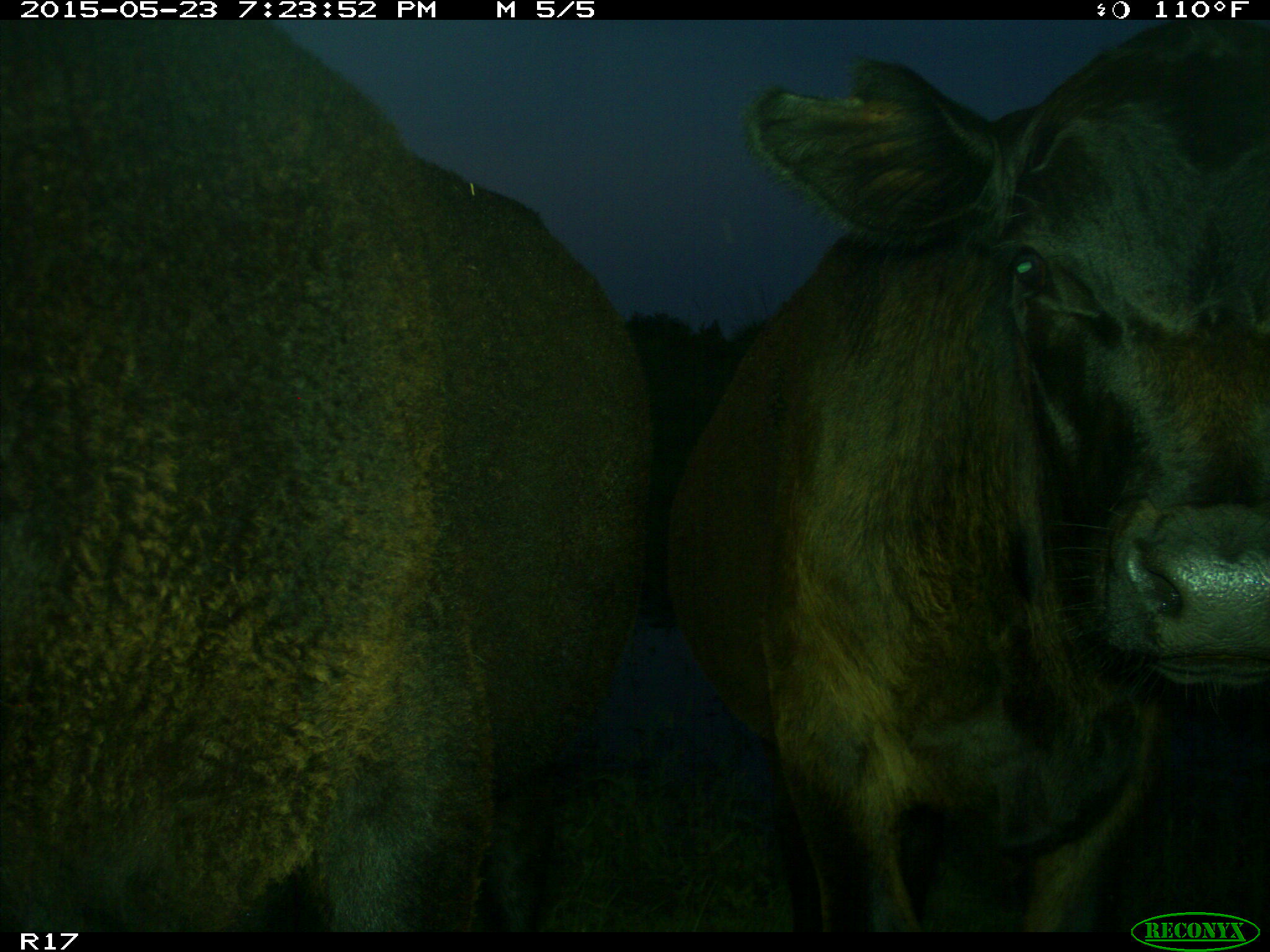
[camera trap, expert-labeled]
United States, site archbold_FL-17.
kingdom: Animalia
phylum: Chordata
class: Mammalia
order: Artiodactyla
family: Bovidae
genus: Bos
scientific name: Bos taurus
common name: domestic cow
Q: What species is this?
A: Bos taurus (domestic cow).